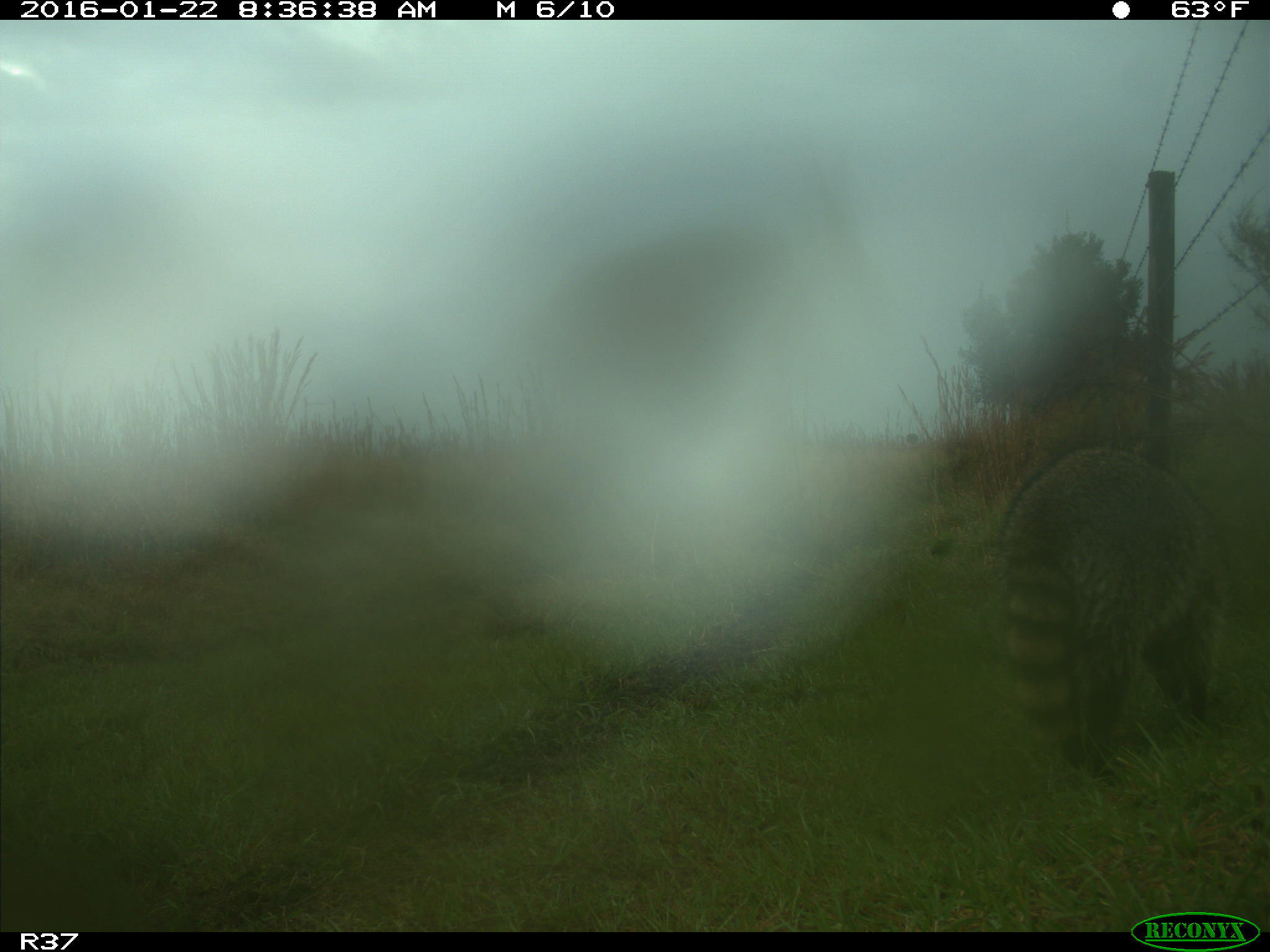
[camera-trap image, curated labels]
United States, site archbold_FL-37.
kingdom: Animalia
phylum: Chordata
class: Mammalia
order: Carnivora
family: Procyonidae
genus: Procyon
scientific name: Procyon lotor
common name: common raccoon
Procyon lotor (common raccoon).